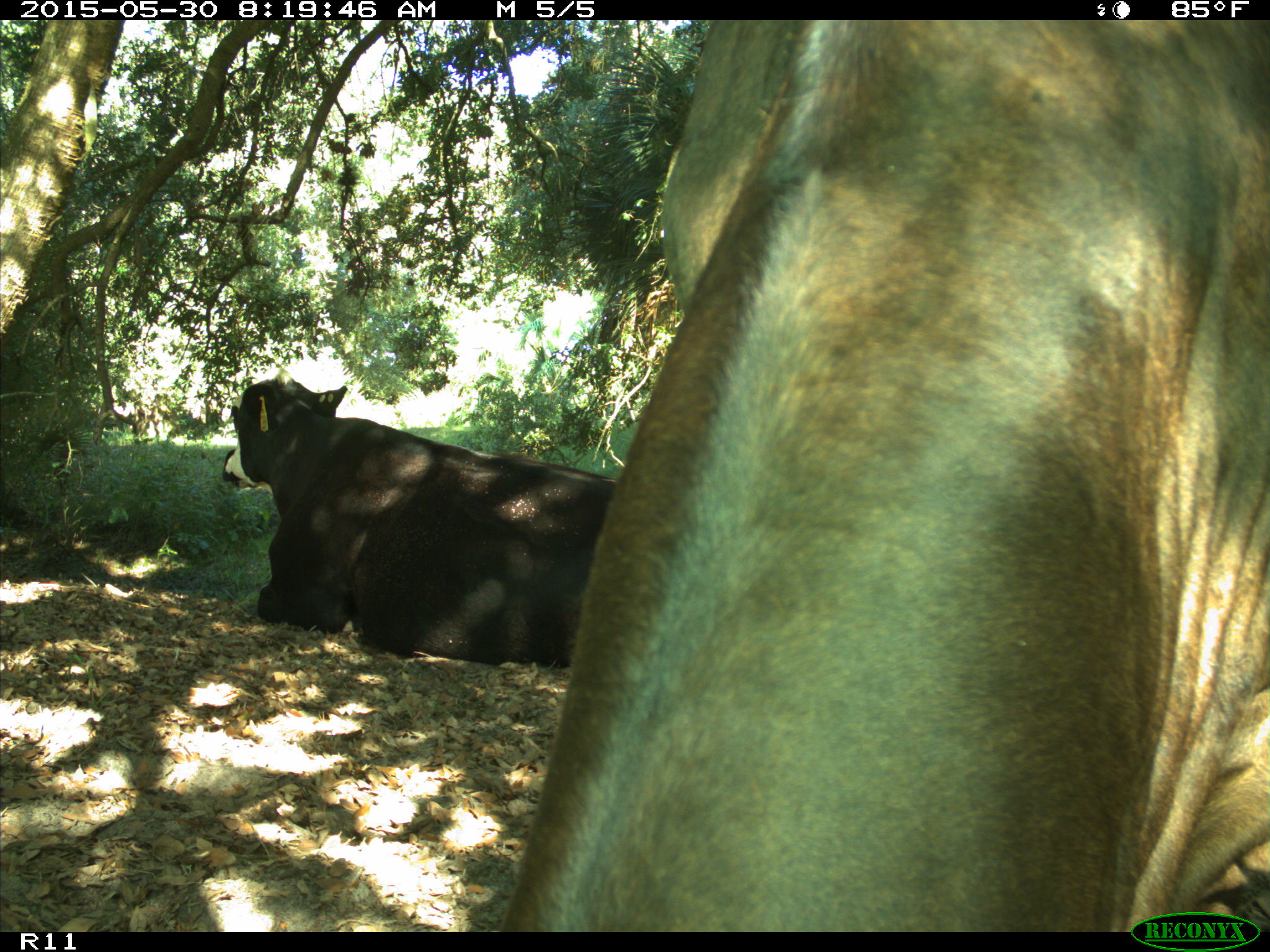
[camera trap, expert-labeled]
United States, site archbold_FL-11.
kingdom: Animalia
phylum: Chordata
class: Mammalia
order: Artiodactyla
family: Bovidae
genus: Bos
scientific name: Bos taurus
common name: domestic cow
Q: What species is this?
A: Bos taurus (domestic cow).